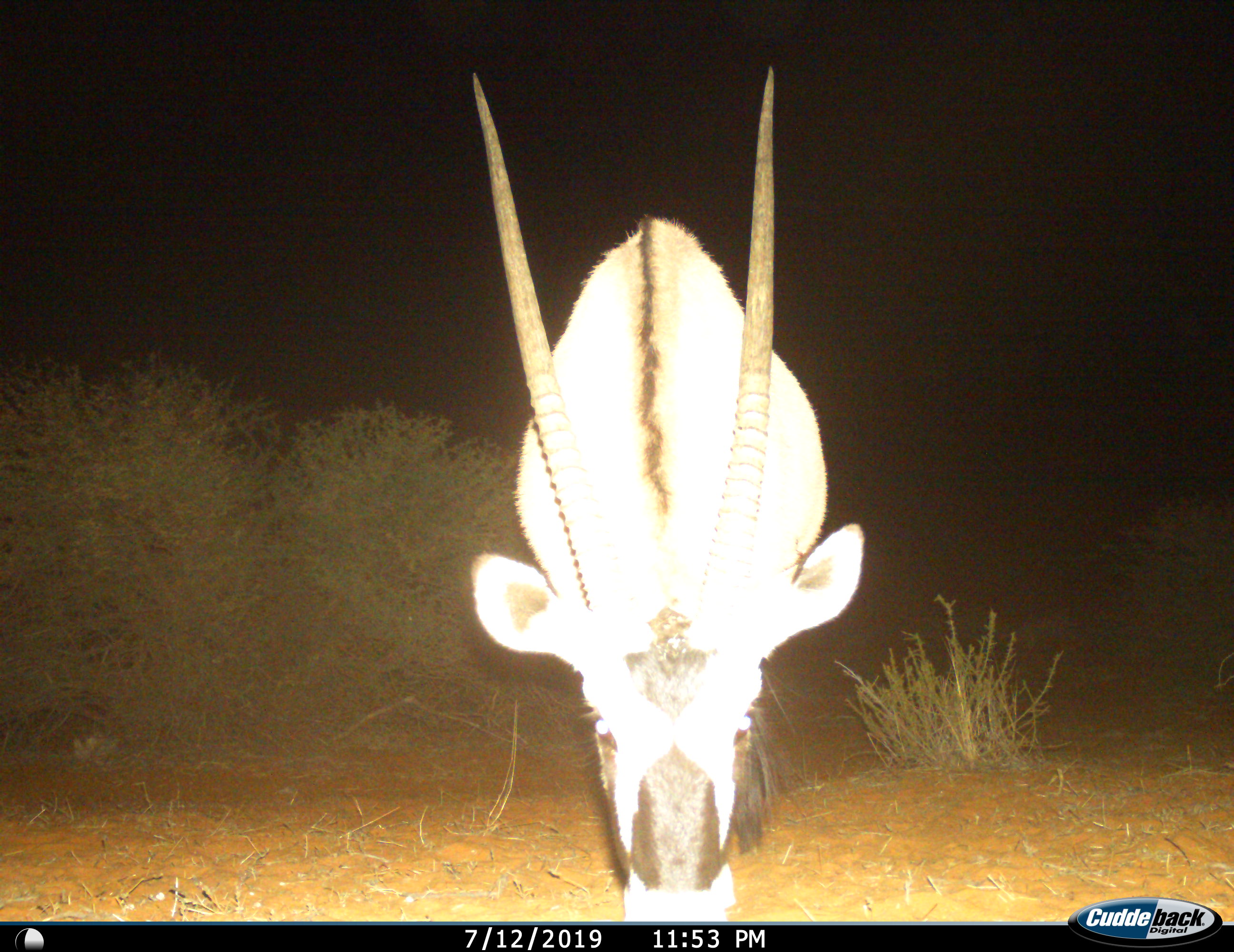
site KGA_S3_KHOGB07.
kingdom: Animalia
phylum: Chordata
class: Mammalia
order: Artiodactyla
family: Bovidae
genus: Oryx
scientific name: Oryx gazella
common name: gemsbok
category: oryx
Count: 1.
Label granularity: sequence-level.